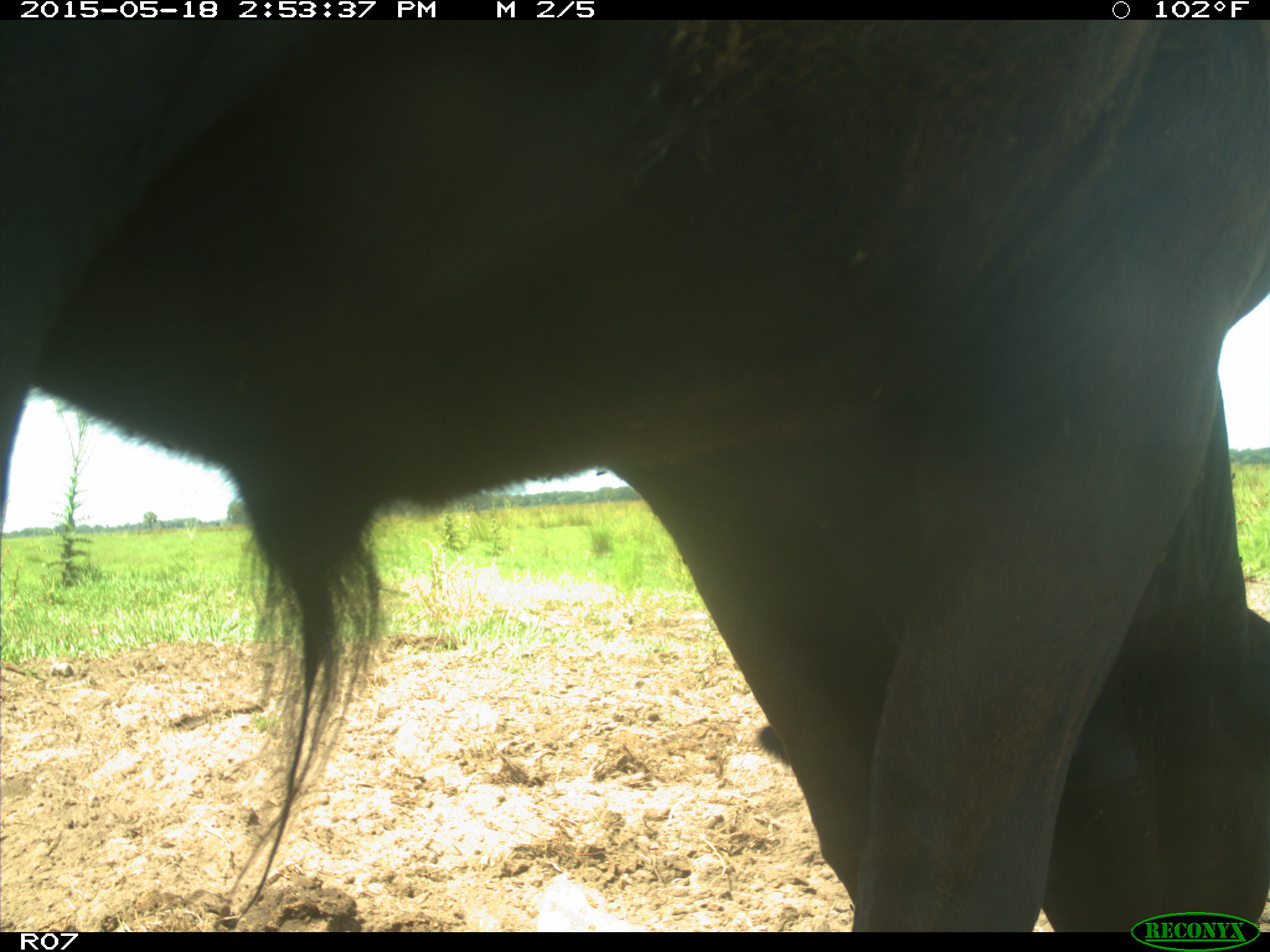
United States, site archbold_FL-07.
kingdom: Animalia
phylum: Chordata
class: Mammalia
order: Artiodactyla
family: Bovidae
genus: Bos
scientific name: Bos taurus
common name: domestic cow